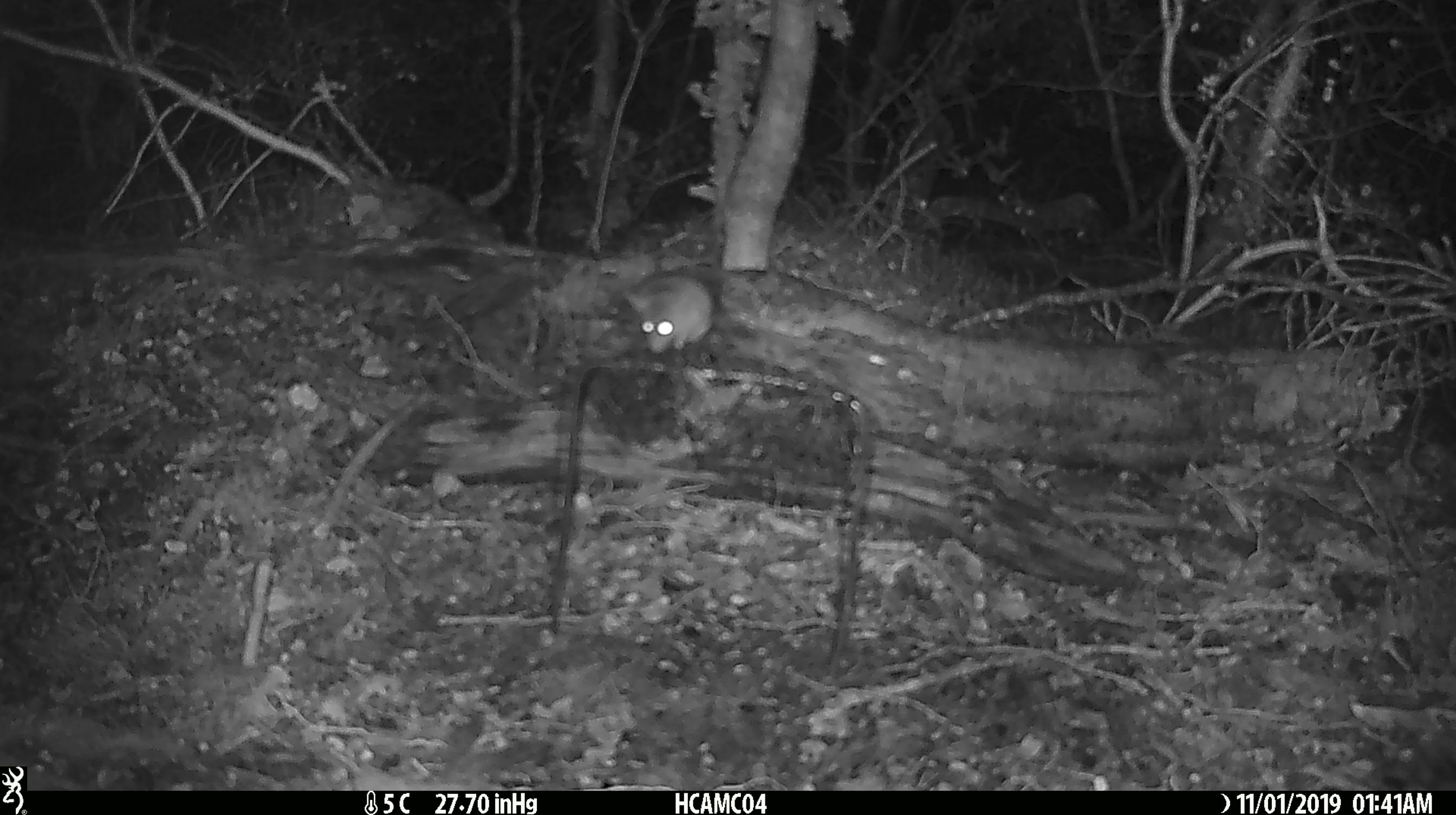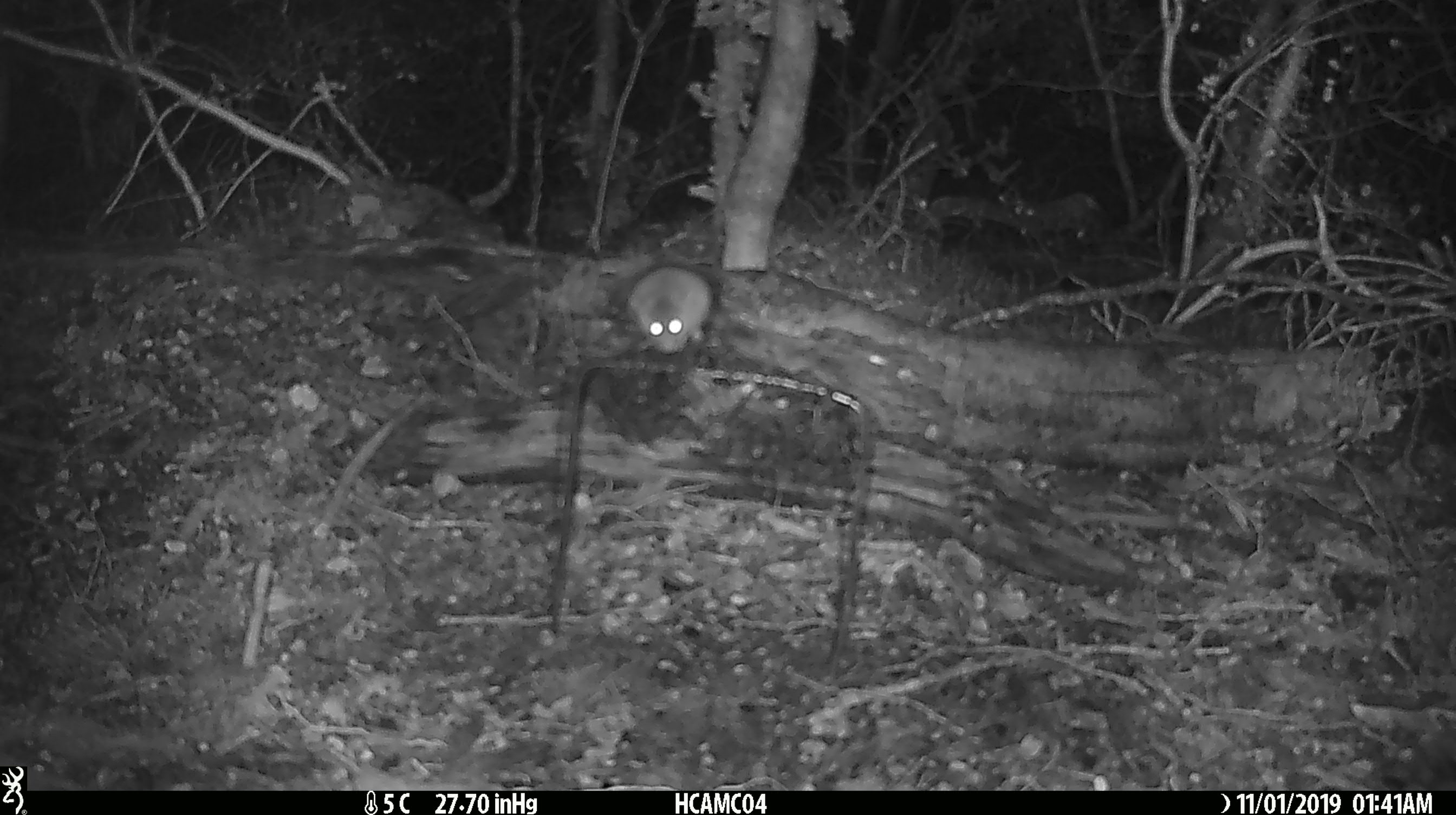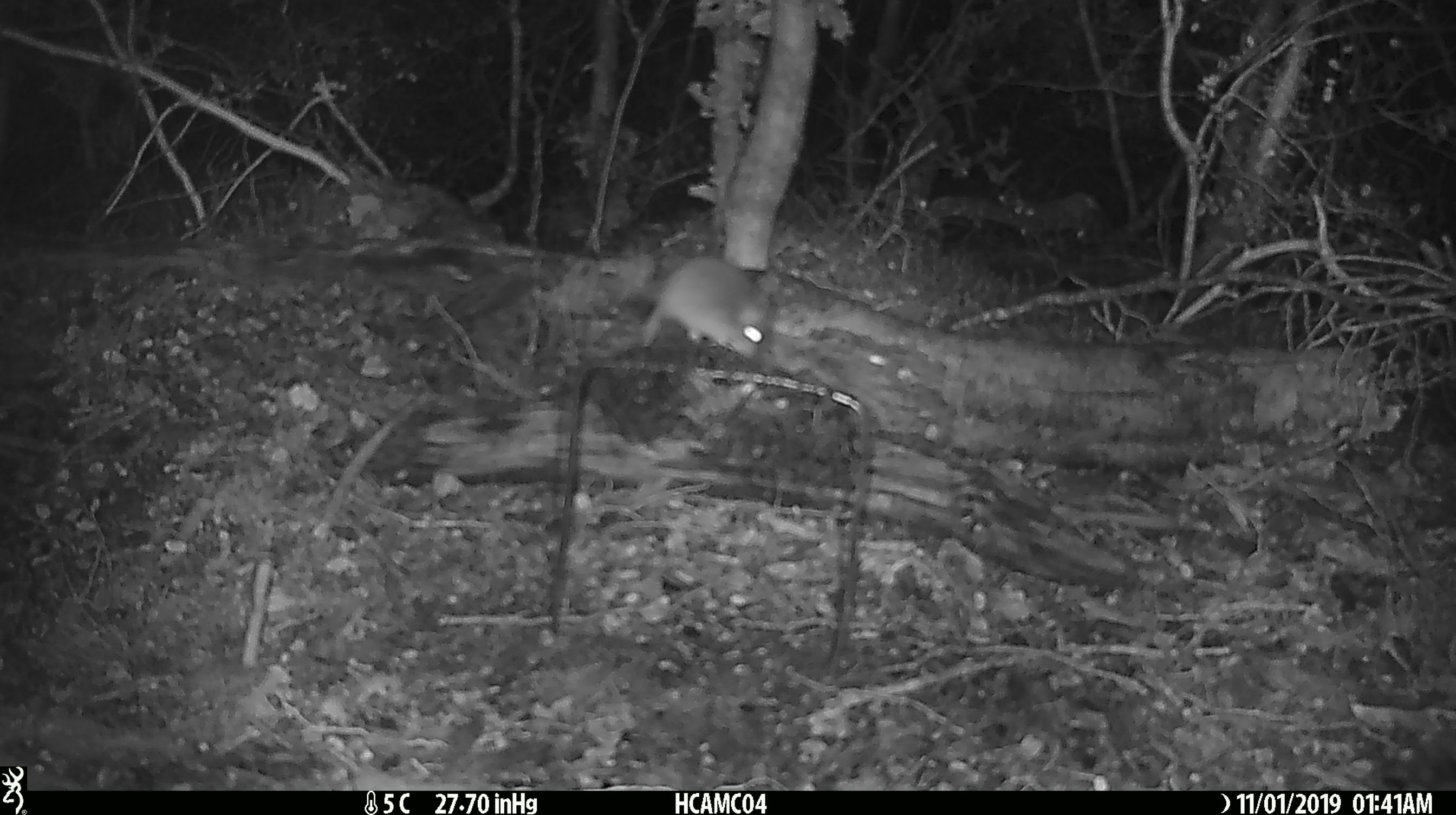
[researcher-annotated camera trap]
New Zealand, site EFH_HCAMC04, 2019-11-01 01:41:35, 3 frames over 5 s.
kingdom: Animalia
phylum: Chordata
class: Mammalia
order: Rodentia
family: Muridae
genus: Mus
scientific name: Mus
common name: mouse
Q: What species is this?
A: Mouse (Mus).